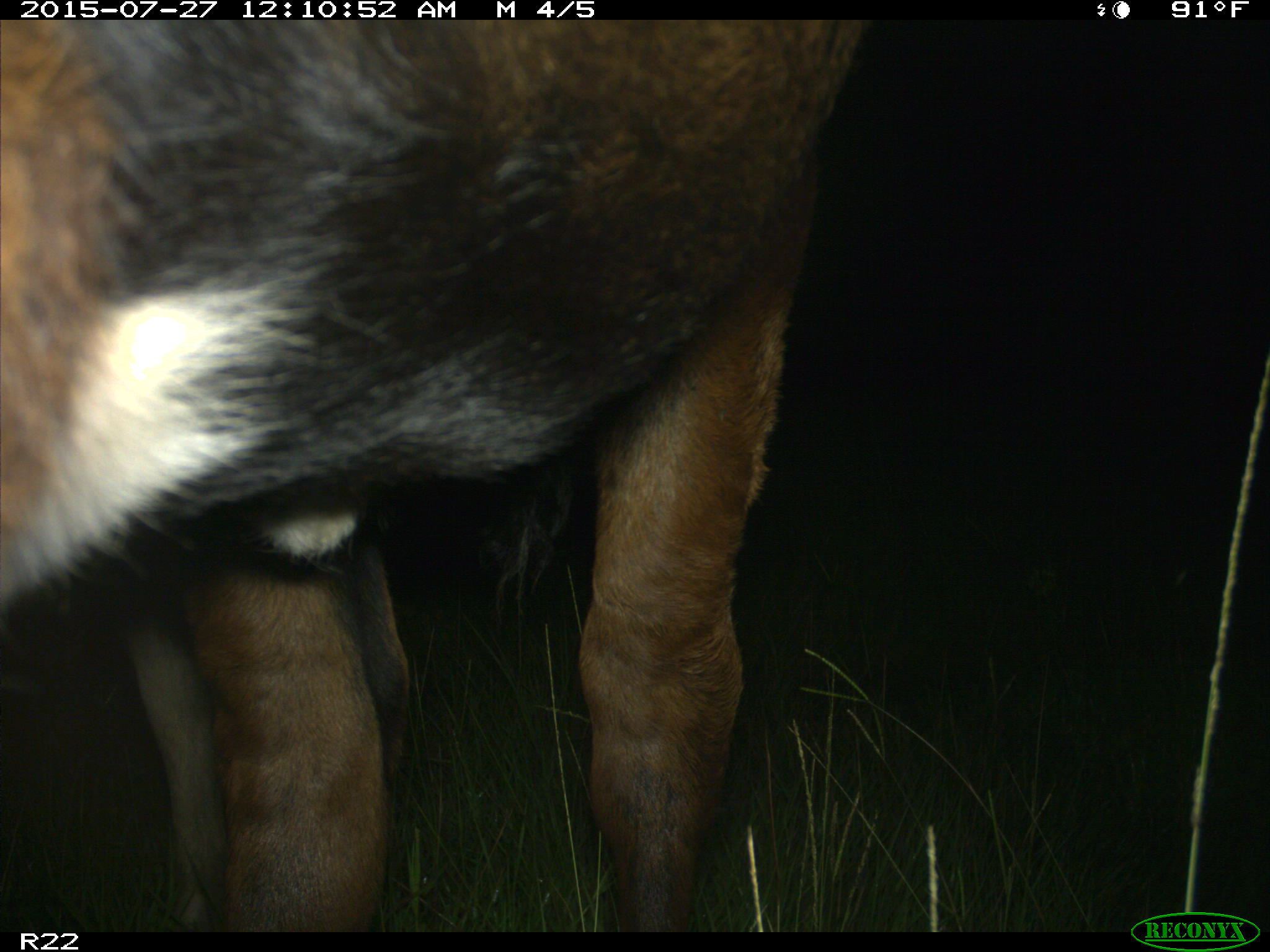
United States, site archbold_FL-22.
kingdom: Animalia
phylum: Chordata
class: Mammalia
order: Artiodactyla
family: Bovidae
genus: Bos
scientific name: Bos taurus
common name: domestic cow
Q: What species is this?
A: Bos taurus (domestic cow).